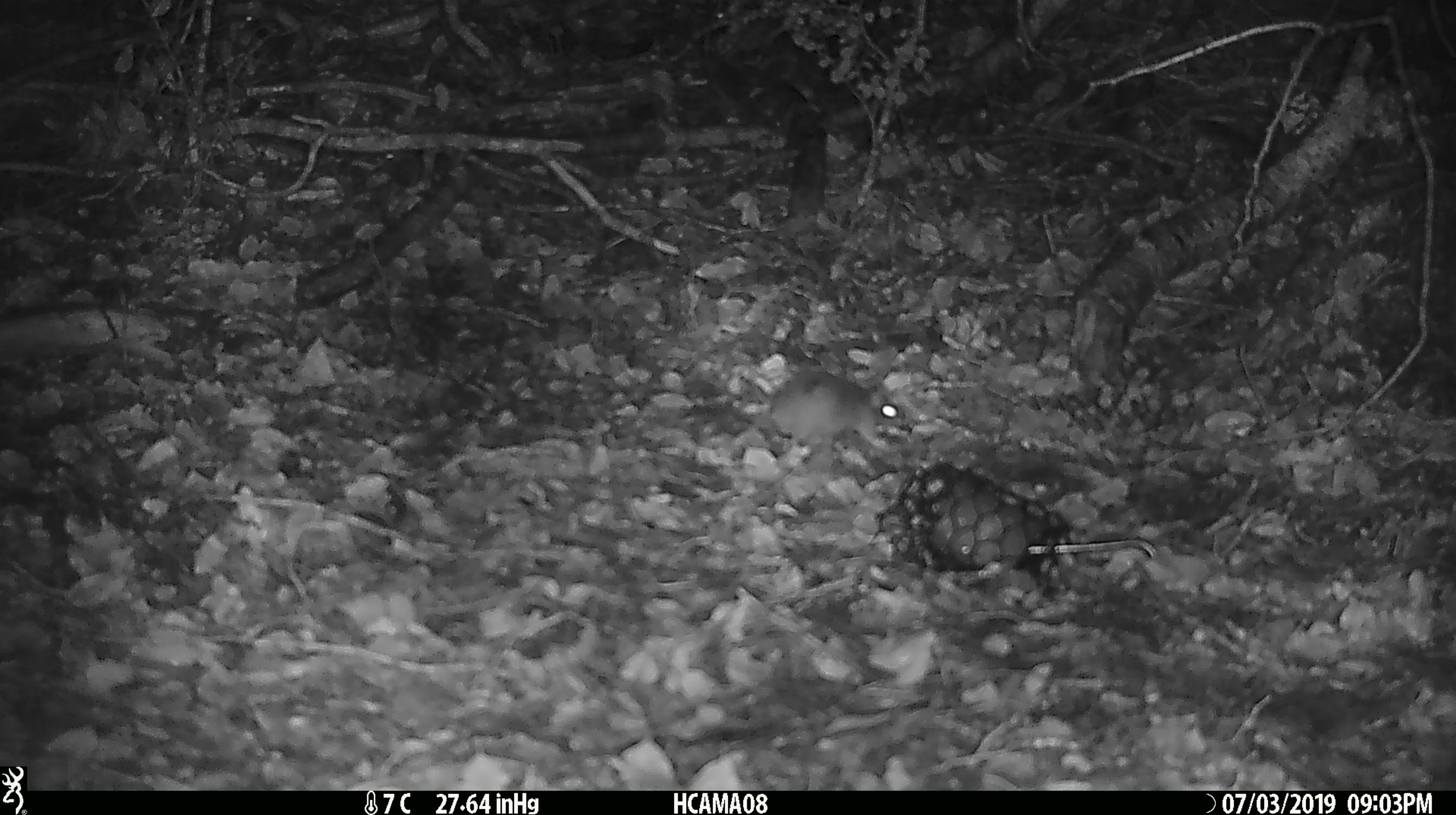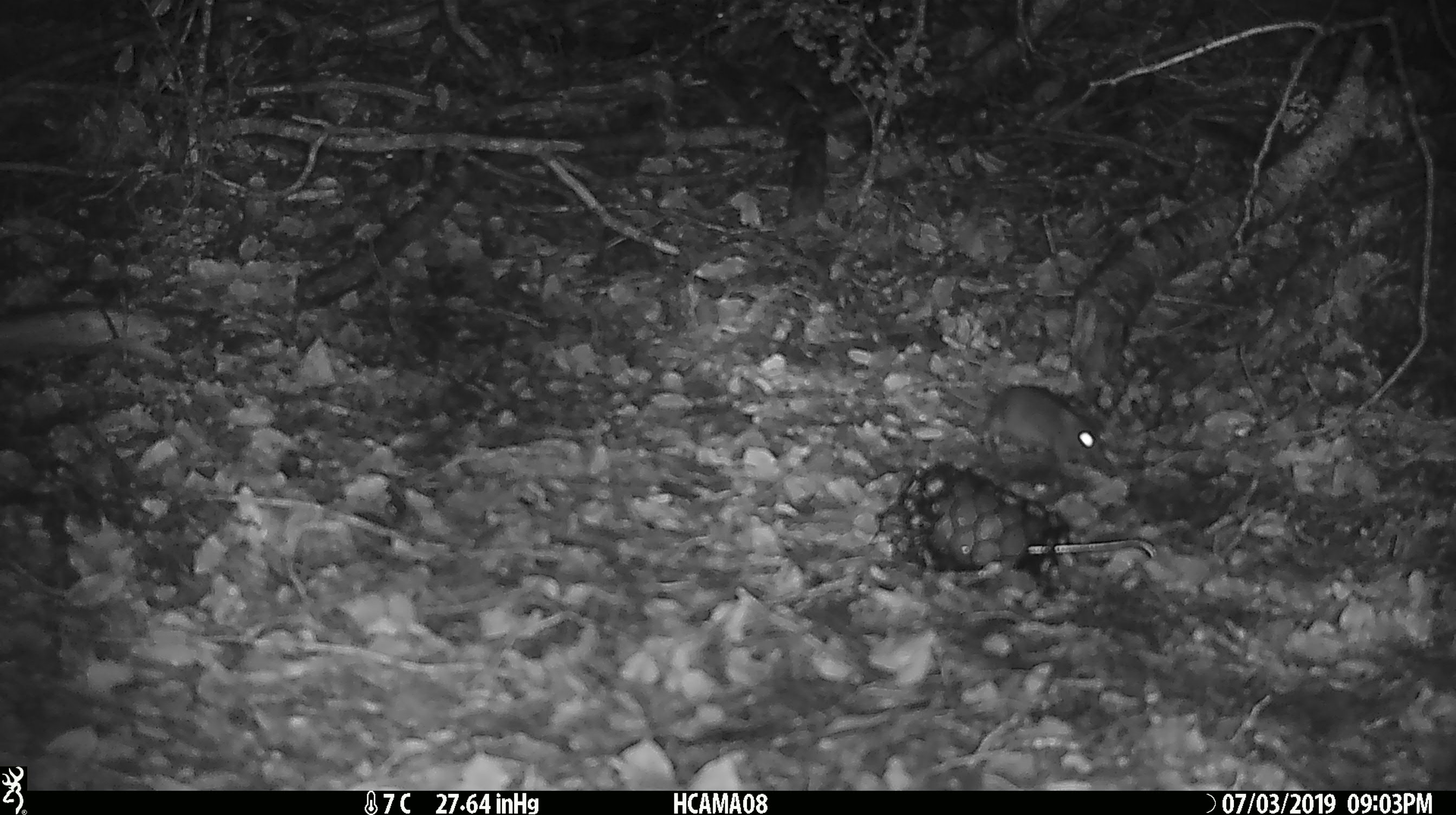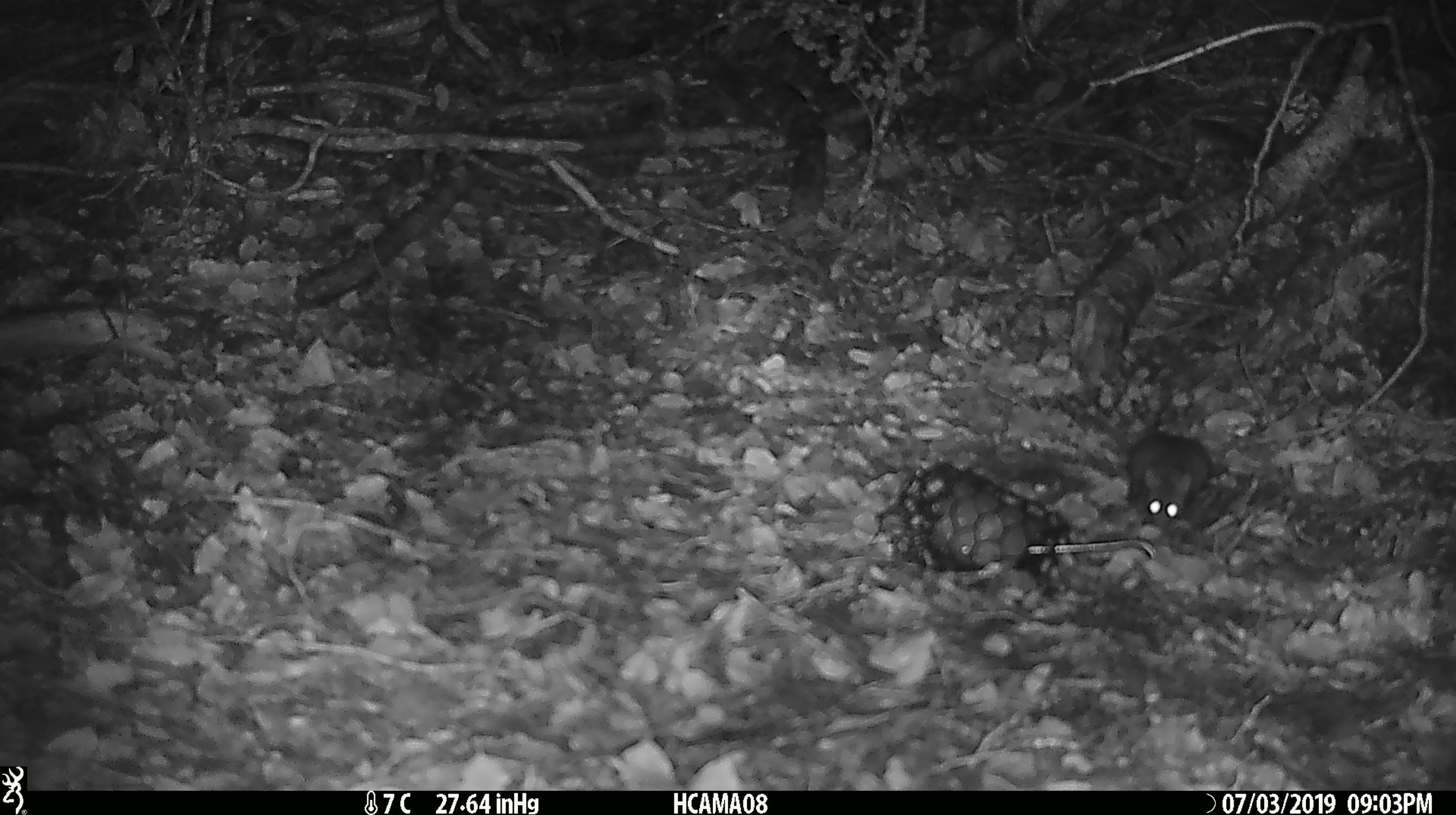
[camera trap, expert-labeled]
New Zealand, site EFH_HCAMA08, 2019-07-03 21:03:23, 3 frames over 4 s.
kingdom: Animalia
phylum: Chordata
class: Mammalia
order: Rodentia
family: Muridae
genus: Mus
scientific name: Mus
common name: mouse